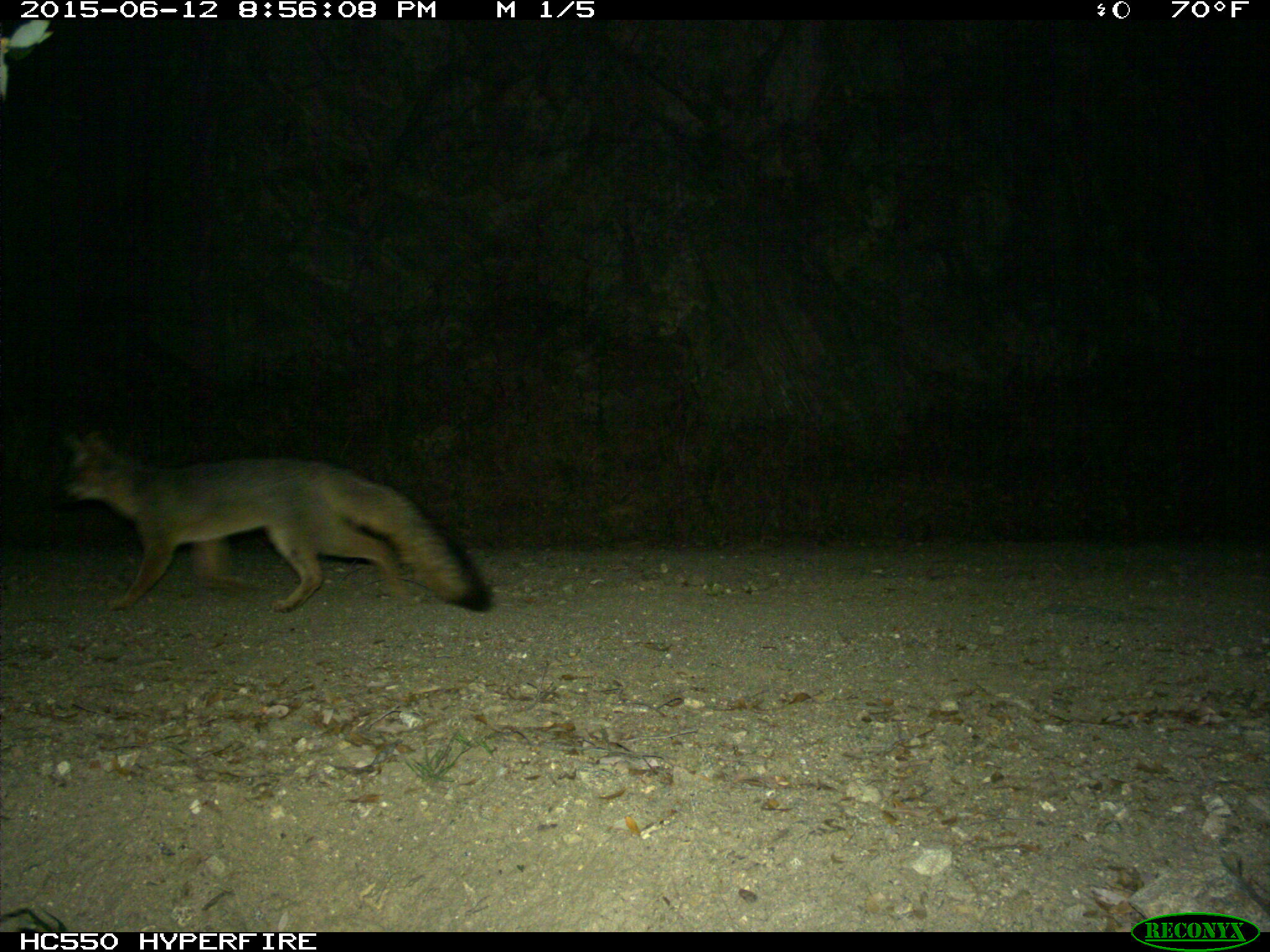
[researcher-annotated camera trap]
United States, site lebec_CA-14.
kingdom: Animalia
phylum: Chordata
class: Mammalia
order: Carnivora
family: Canidae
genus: Urocyon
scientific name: Urocyon cinereoargenteus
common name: gray fox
Urocyon cinereoargenteus (gray fox).